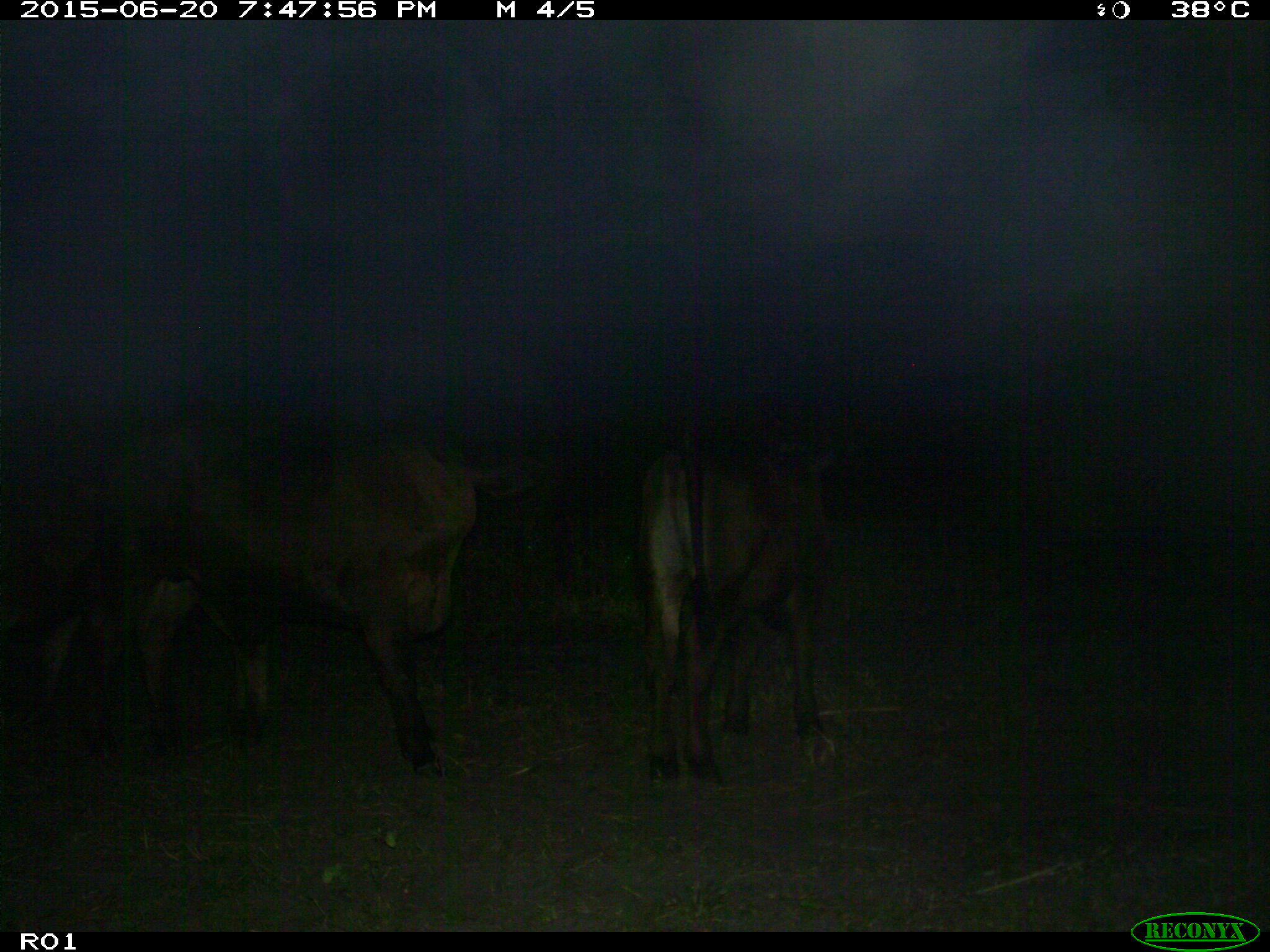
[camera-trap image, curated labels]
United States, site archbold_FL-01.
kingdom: Animalia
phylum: Chordata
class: Mammalia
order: Artiodactyla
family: Bovidae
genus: Bos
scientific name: Bos taurus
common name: domestic cow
Bos taurus (domestic cow).